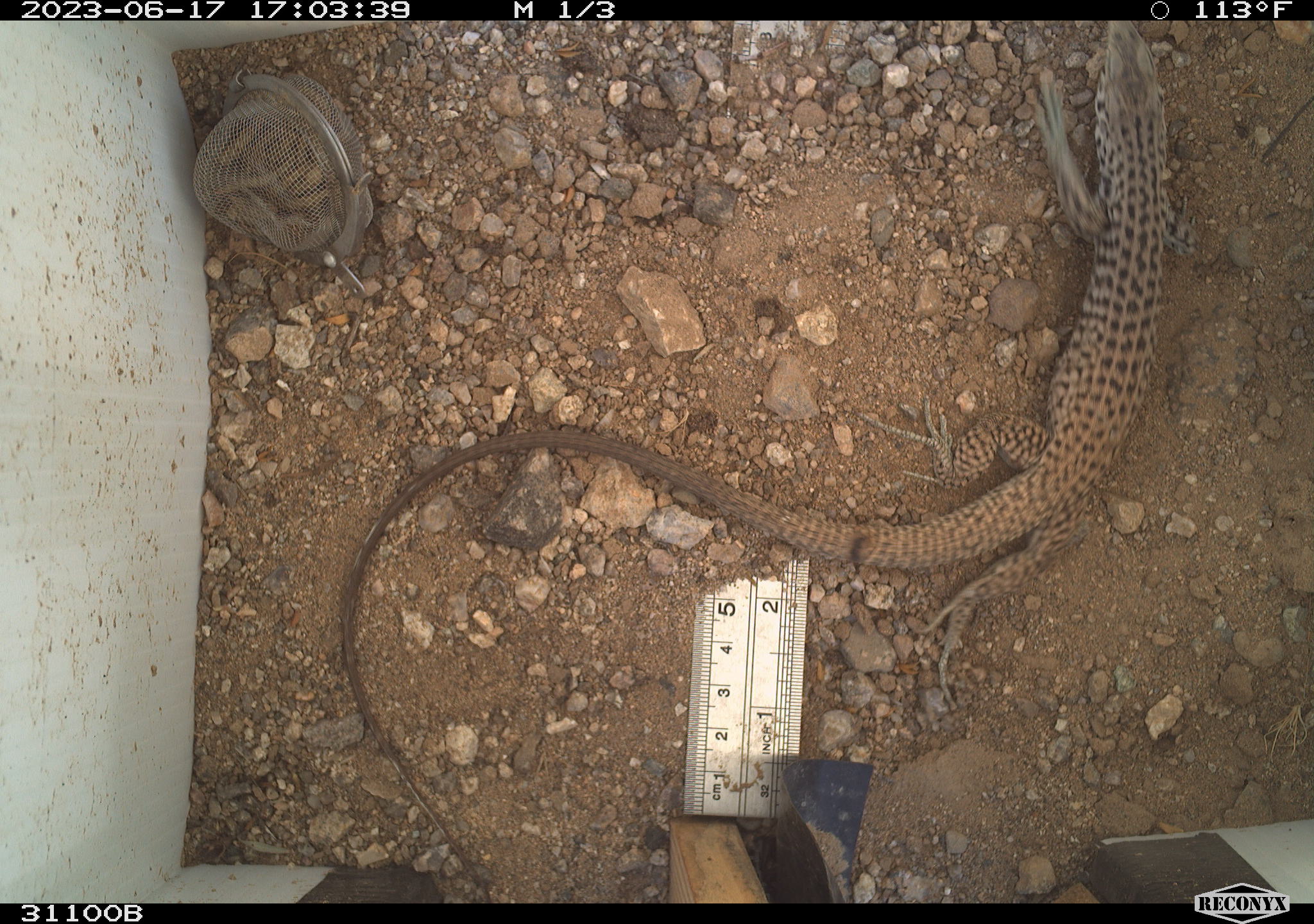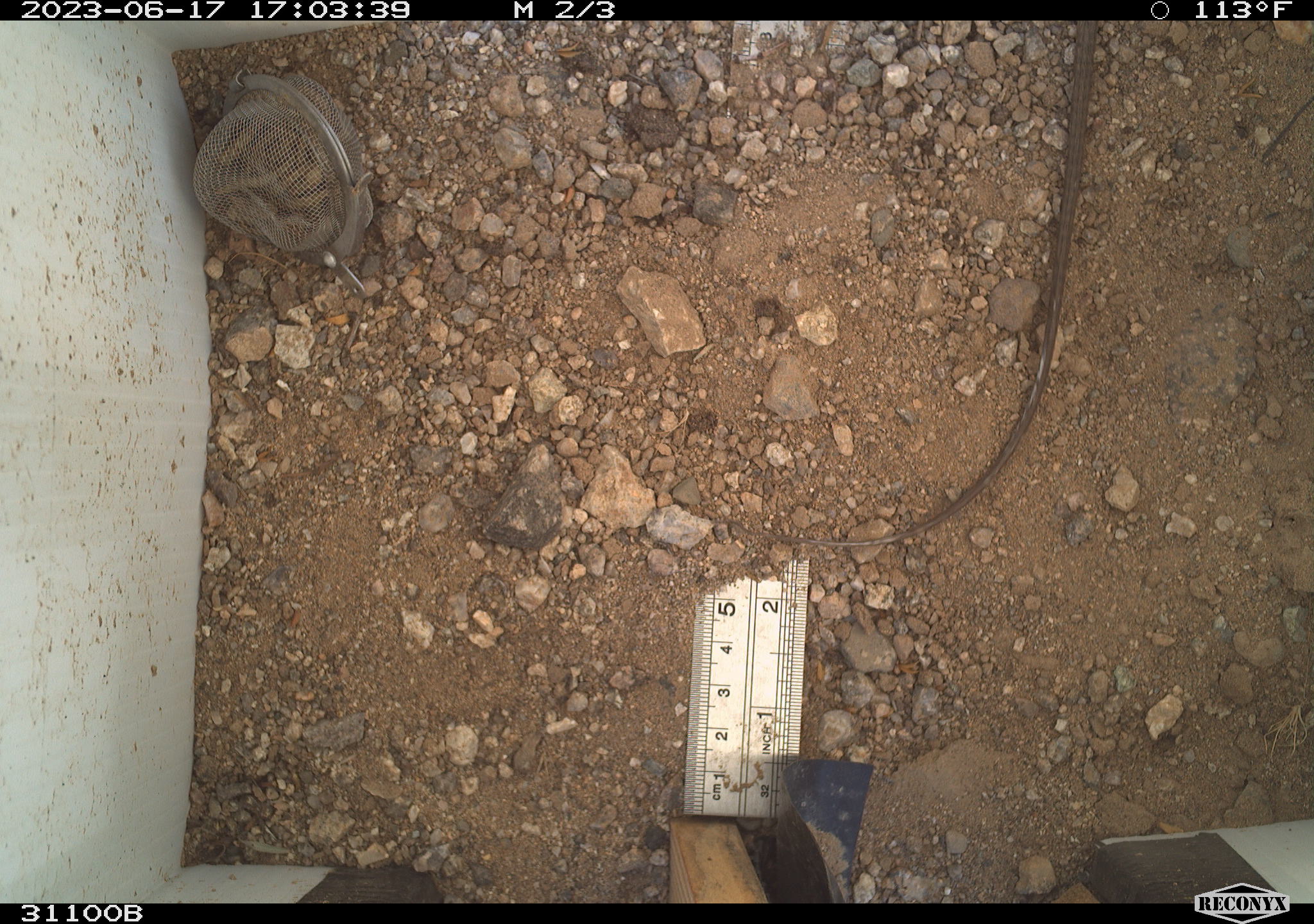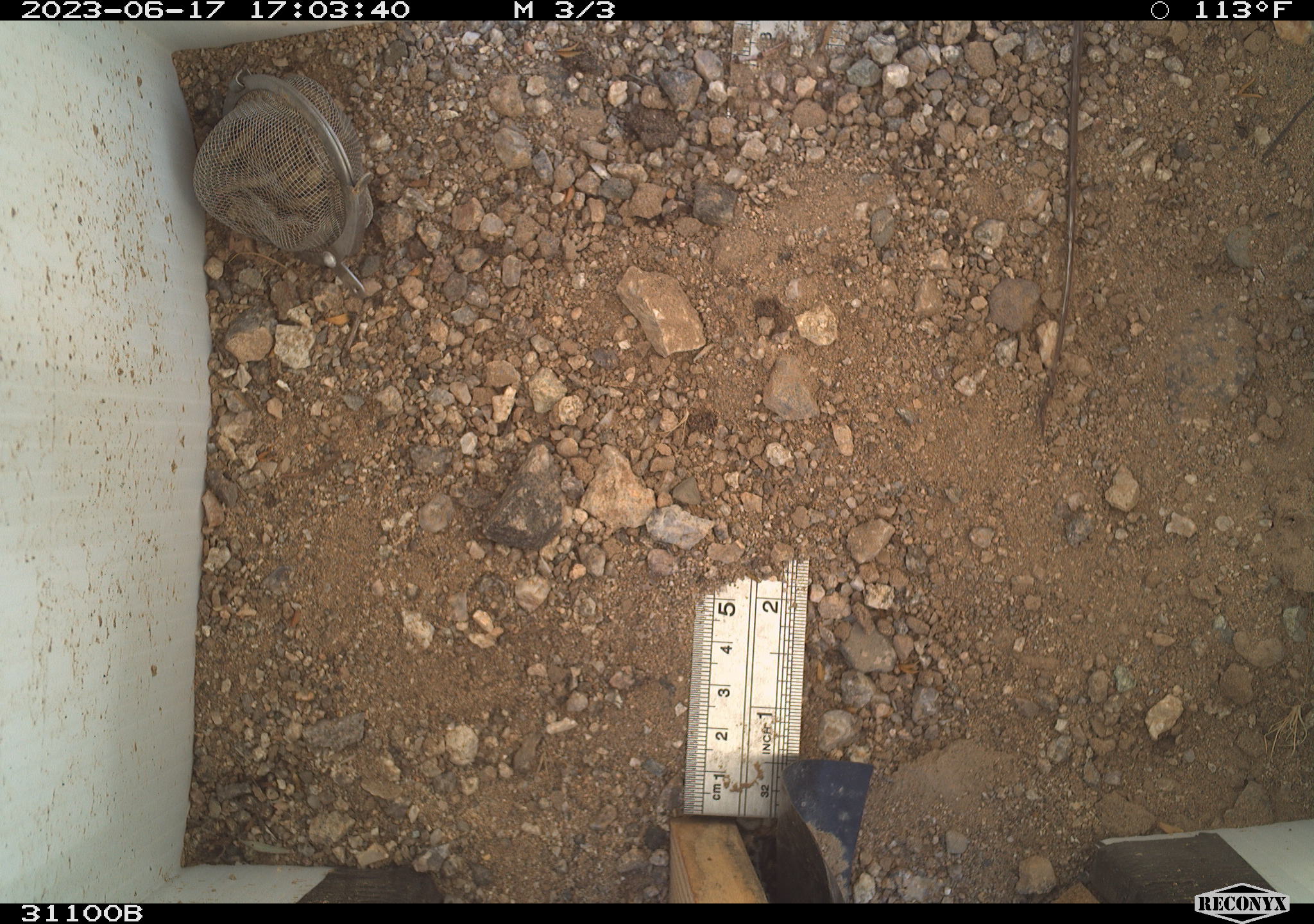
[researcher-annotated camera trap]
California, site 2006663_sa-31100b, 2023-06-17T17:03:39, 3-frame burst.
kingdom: Animalia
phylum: Chordata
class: Reptilia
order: Squamata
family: Teiidae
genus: Aspidoscelis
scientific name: Aspidoscelis tigris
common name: western whiptail